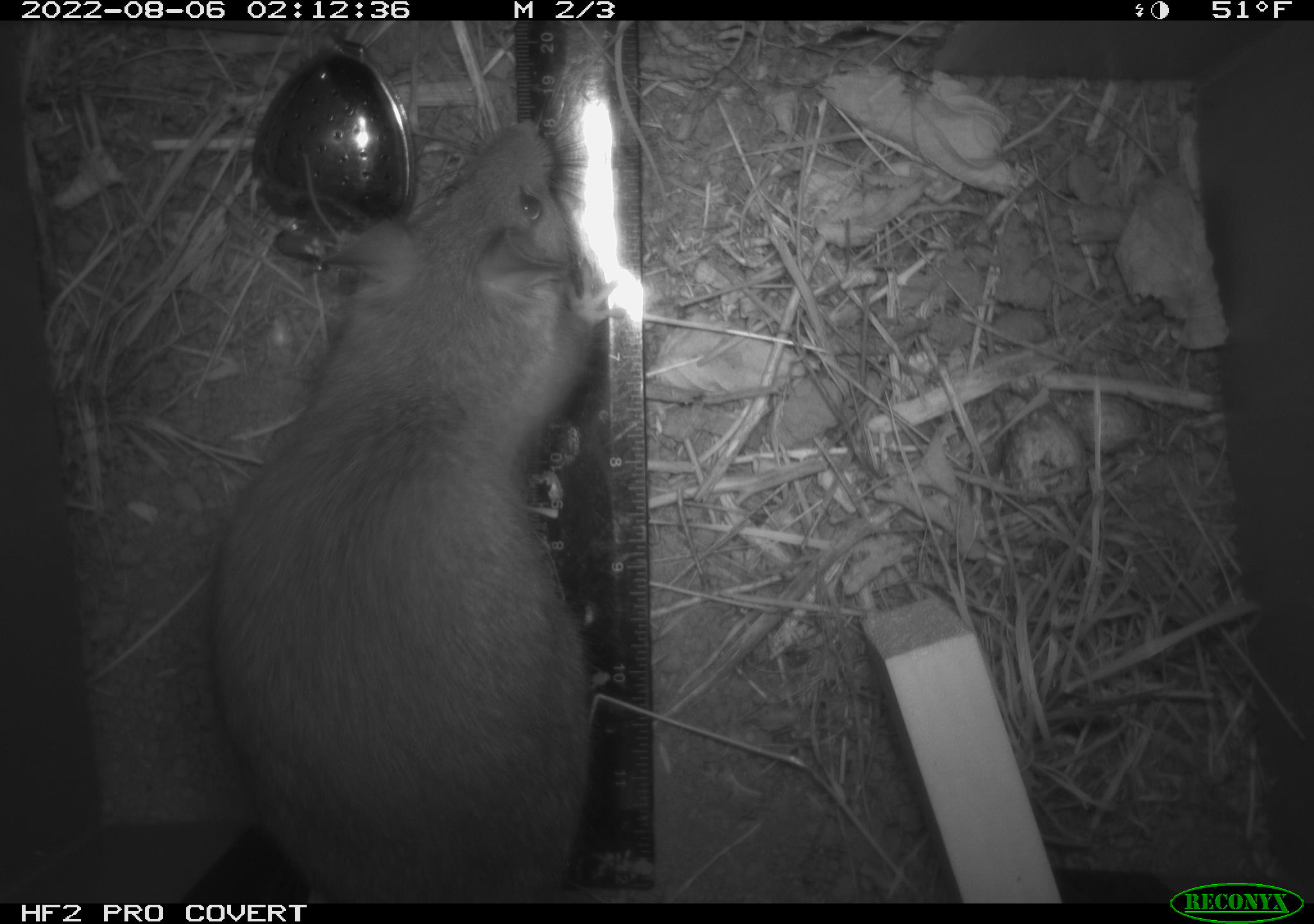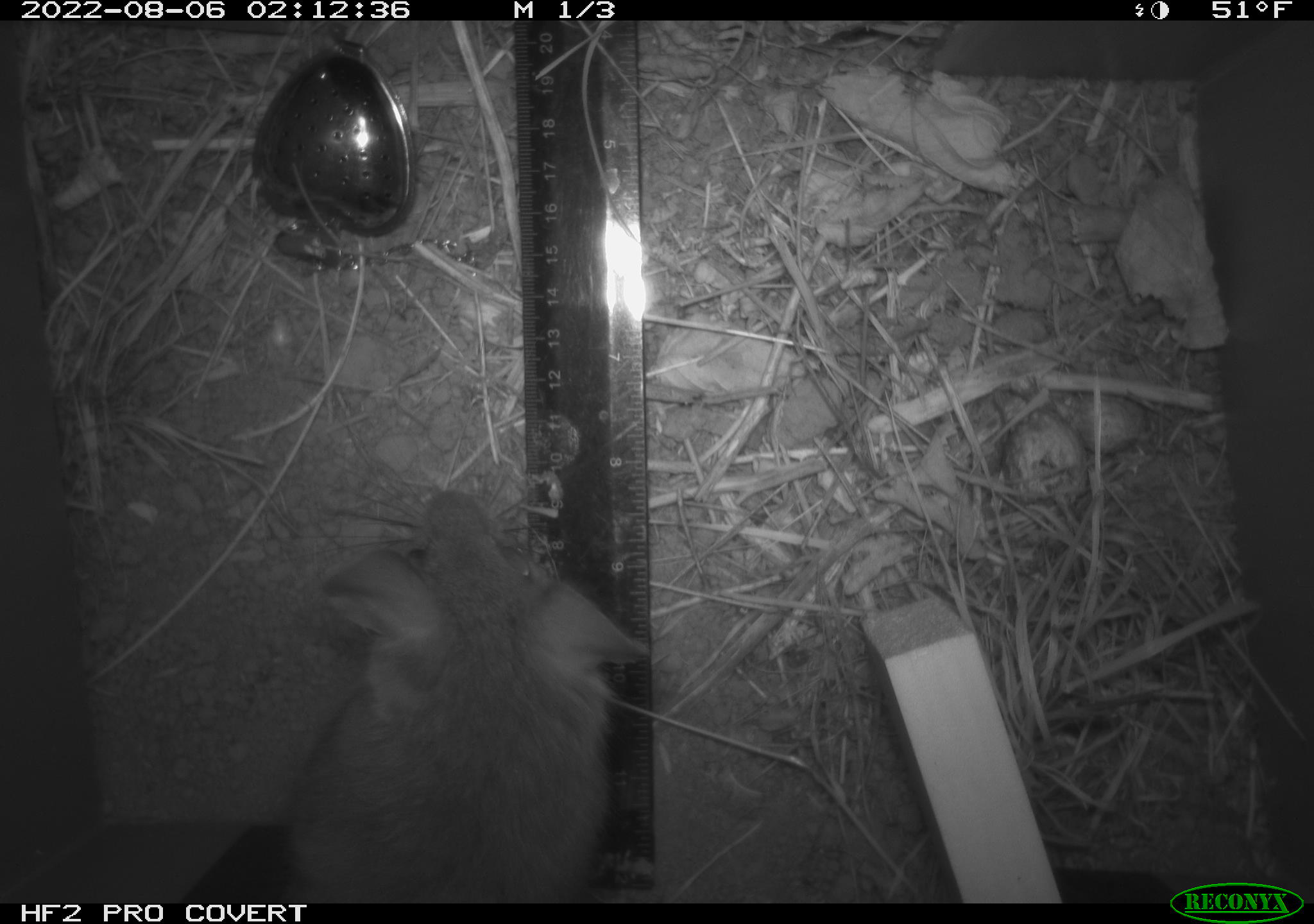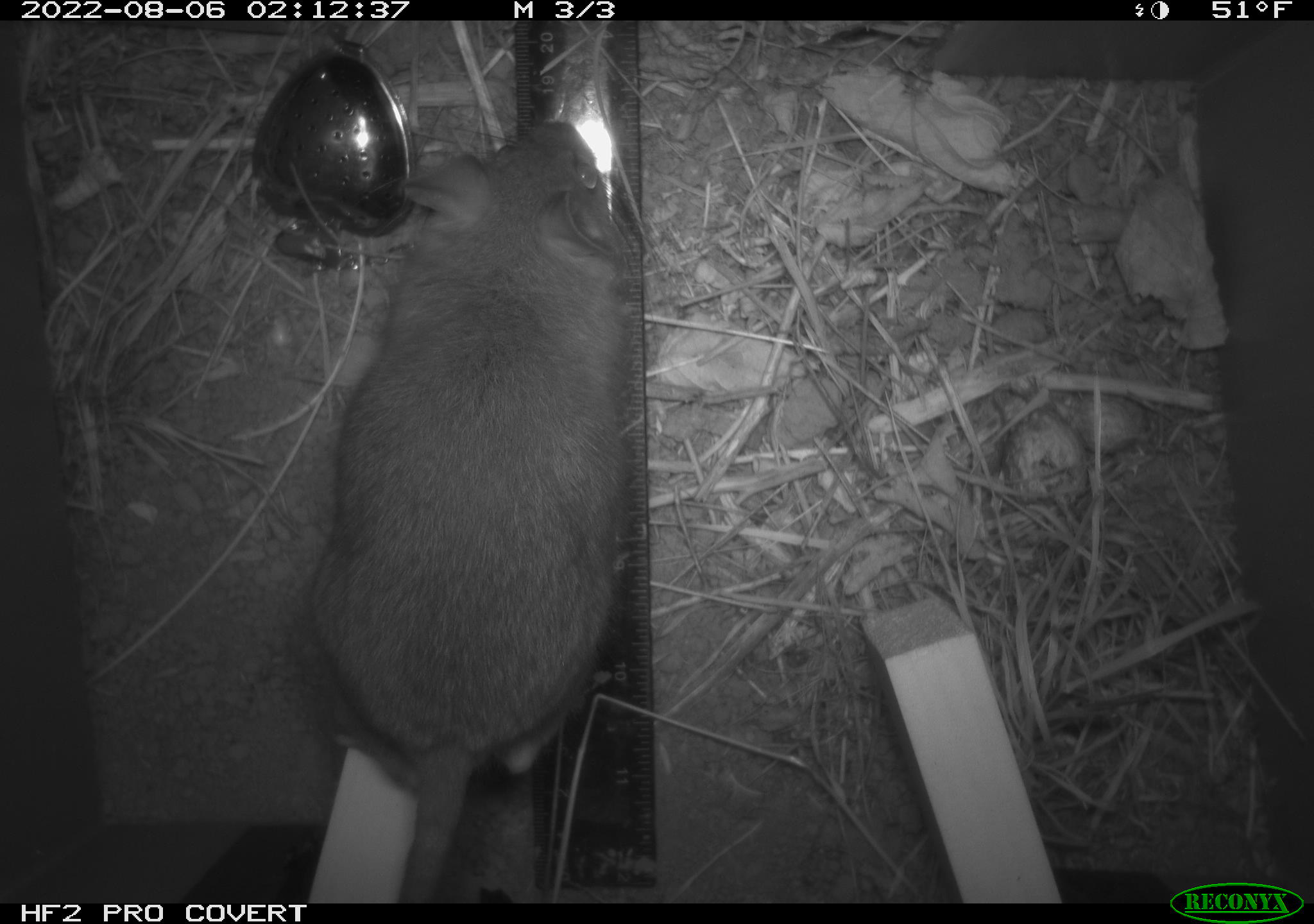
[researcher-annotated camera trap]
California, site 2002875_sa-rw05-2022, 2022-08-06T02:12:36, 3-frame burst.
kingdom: Animalia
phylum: Chordata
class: Mammalia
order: Rodentia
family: Cricetidae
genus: Neotoma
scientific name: Neotoma fuscipes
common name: dusky-footed woodrat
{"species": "dusky-footed woodrat (Neotoma fuscipes)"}